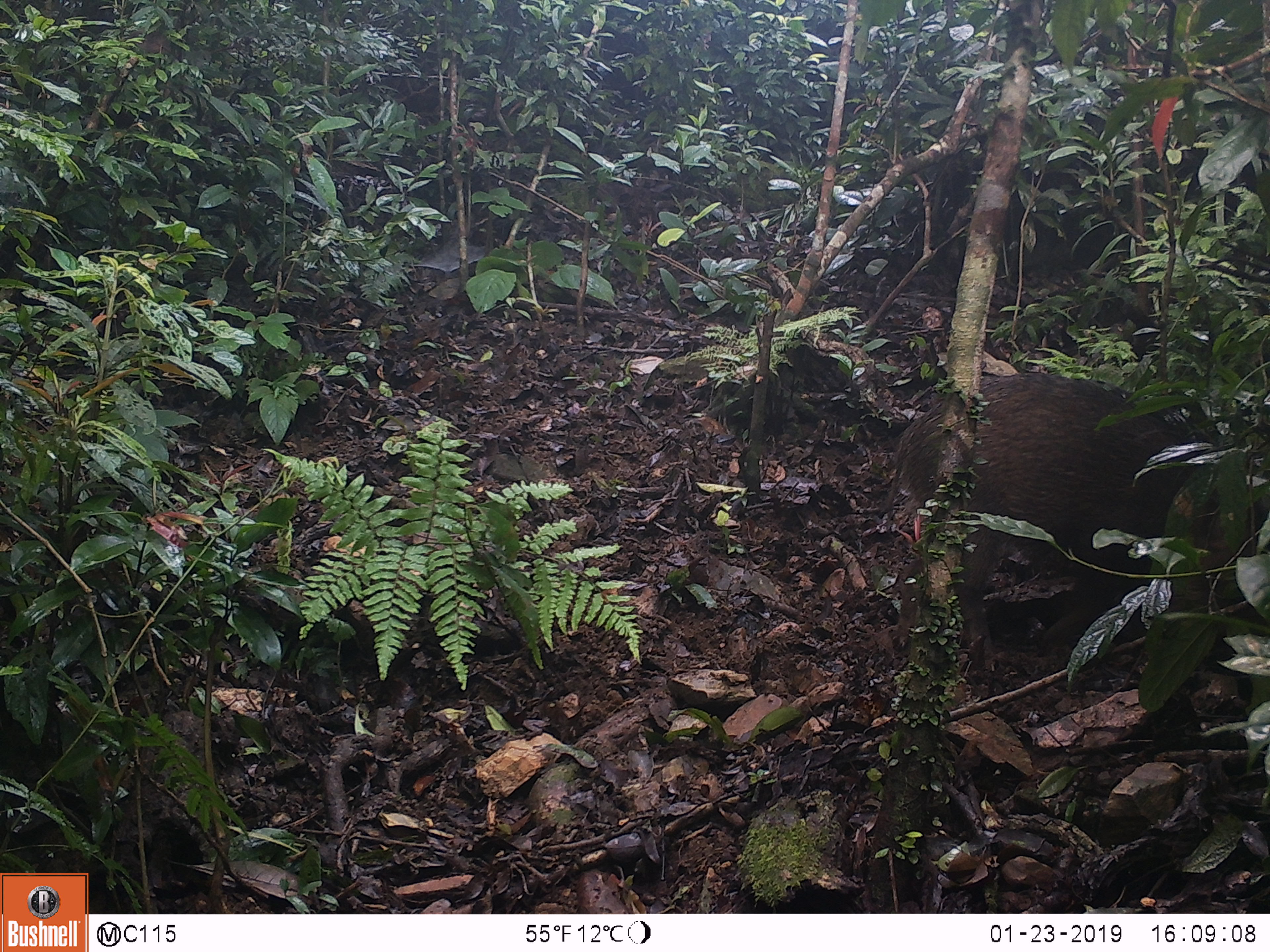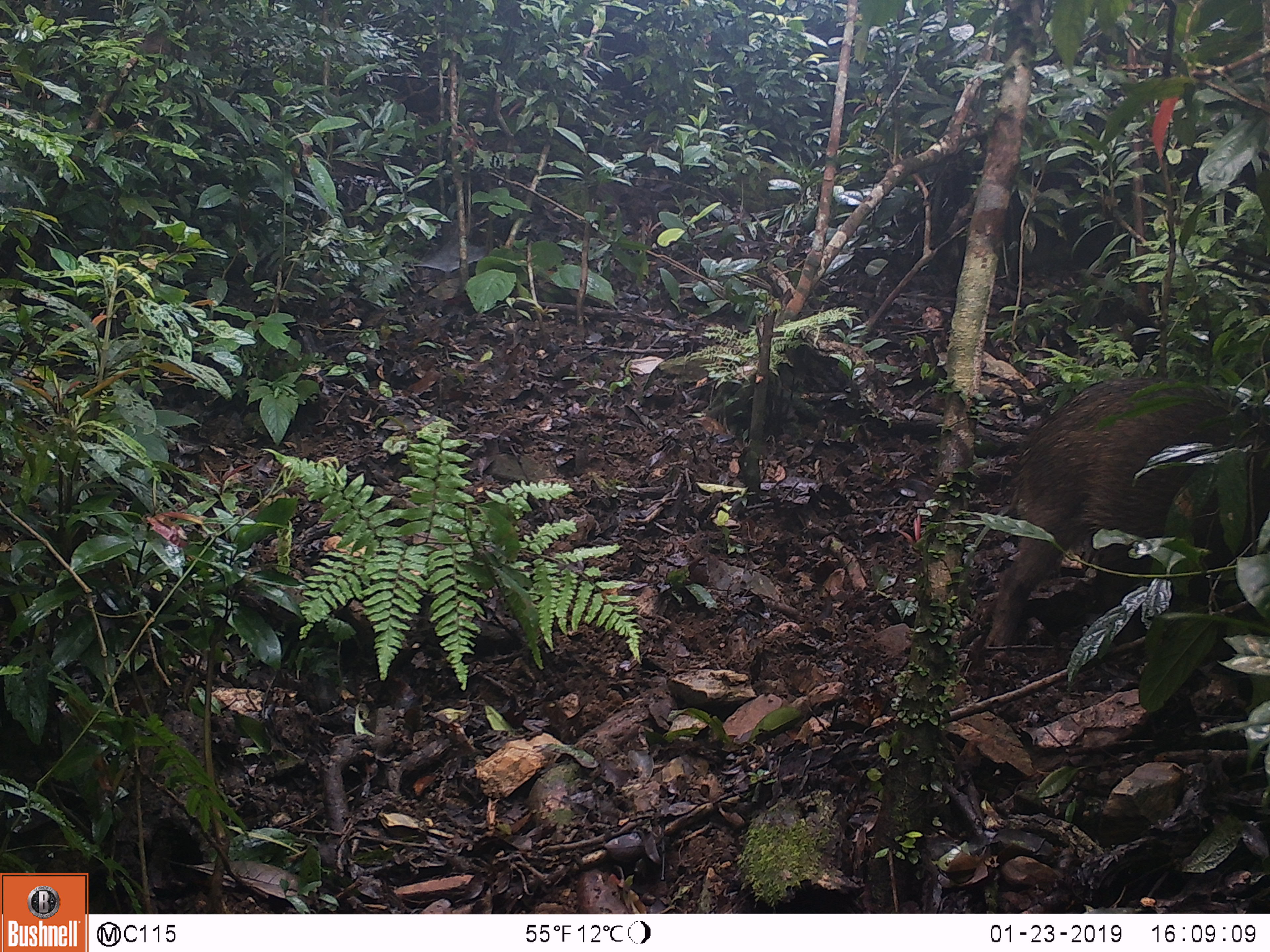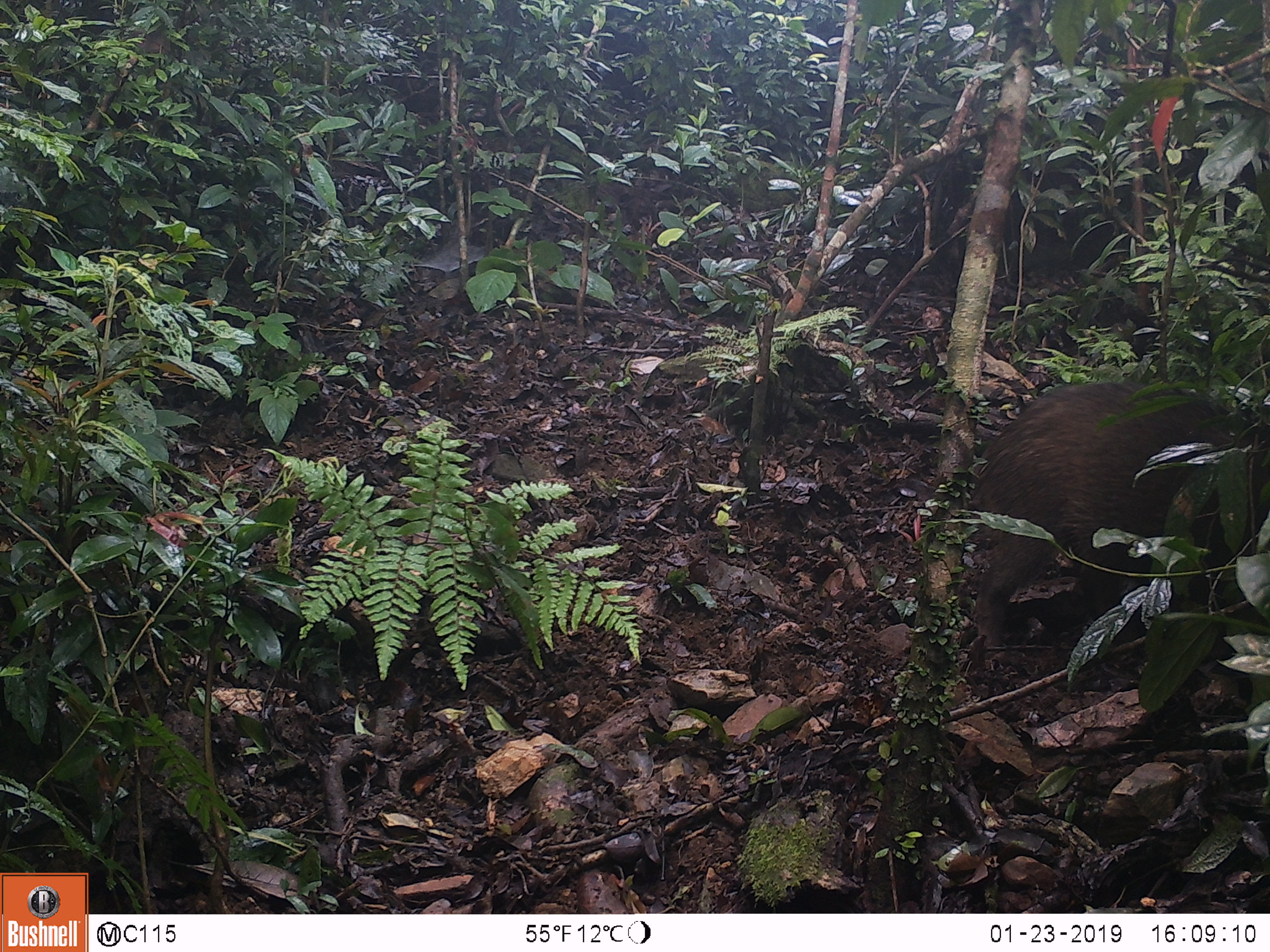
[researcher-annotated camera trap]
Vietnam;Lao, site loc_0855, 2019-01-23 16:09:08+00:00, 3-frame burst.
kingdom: Animalia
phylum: Chordata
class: Mammalia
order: Artiodactyla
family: Suidae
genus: Sus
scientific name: Sus scrofa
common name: eurasian wild pig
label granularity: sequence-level